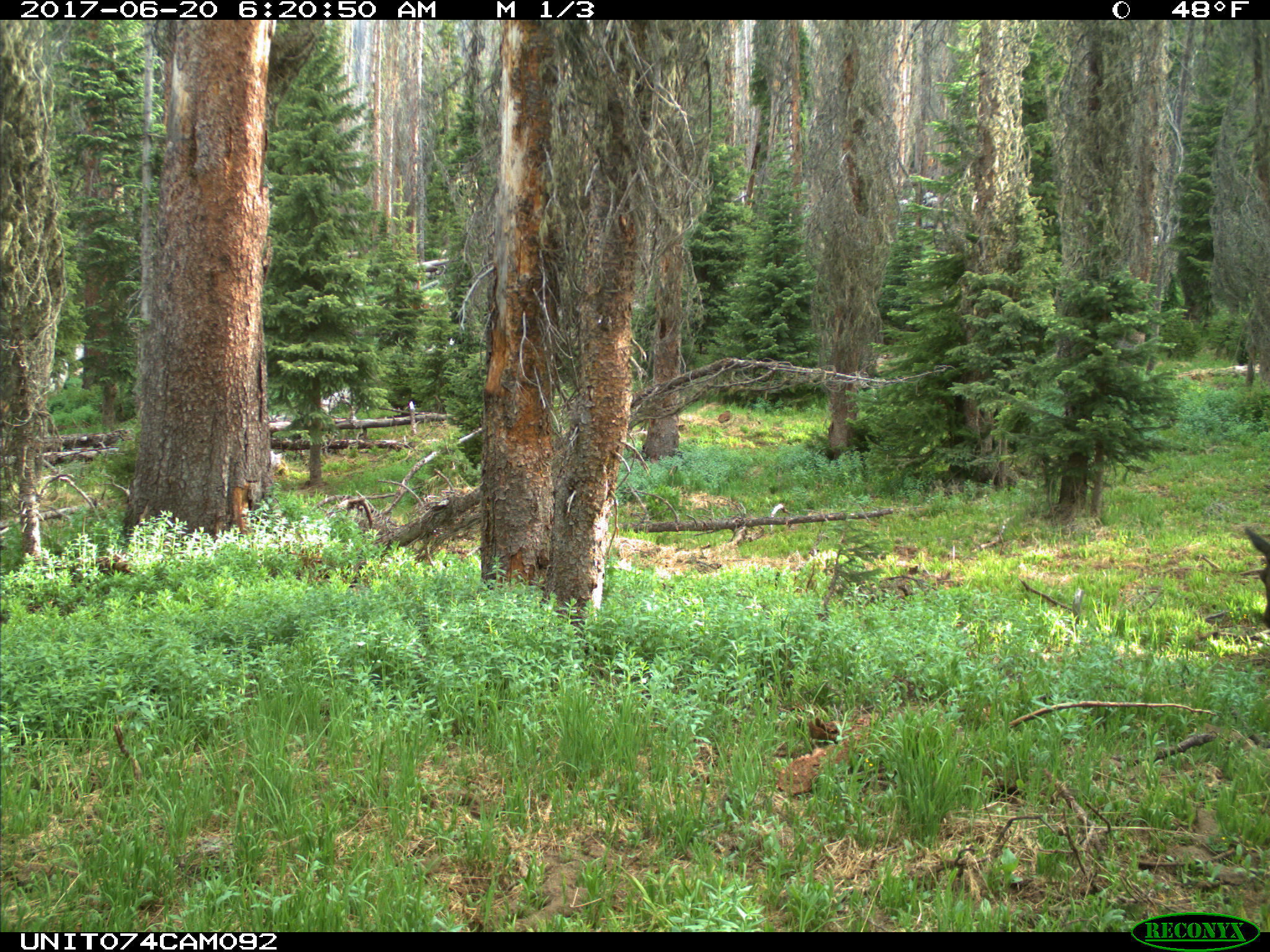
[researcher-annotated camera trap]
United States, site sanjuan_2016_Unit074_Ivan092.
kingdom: Animalia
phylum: Chordata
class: Mammalia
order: Artiodactyla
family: Cervidae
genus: Cervus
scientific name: Cervus elaphus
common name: red deer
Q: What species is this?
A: Cervus elaphus (red deer).